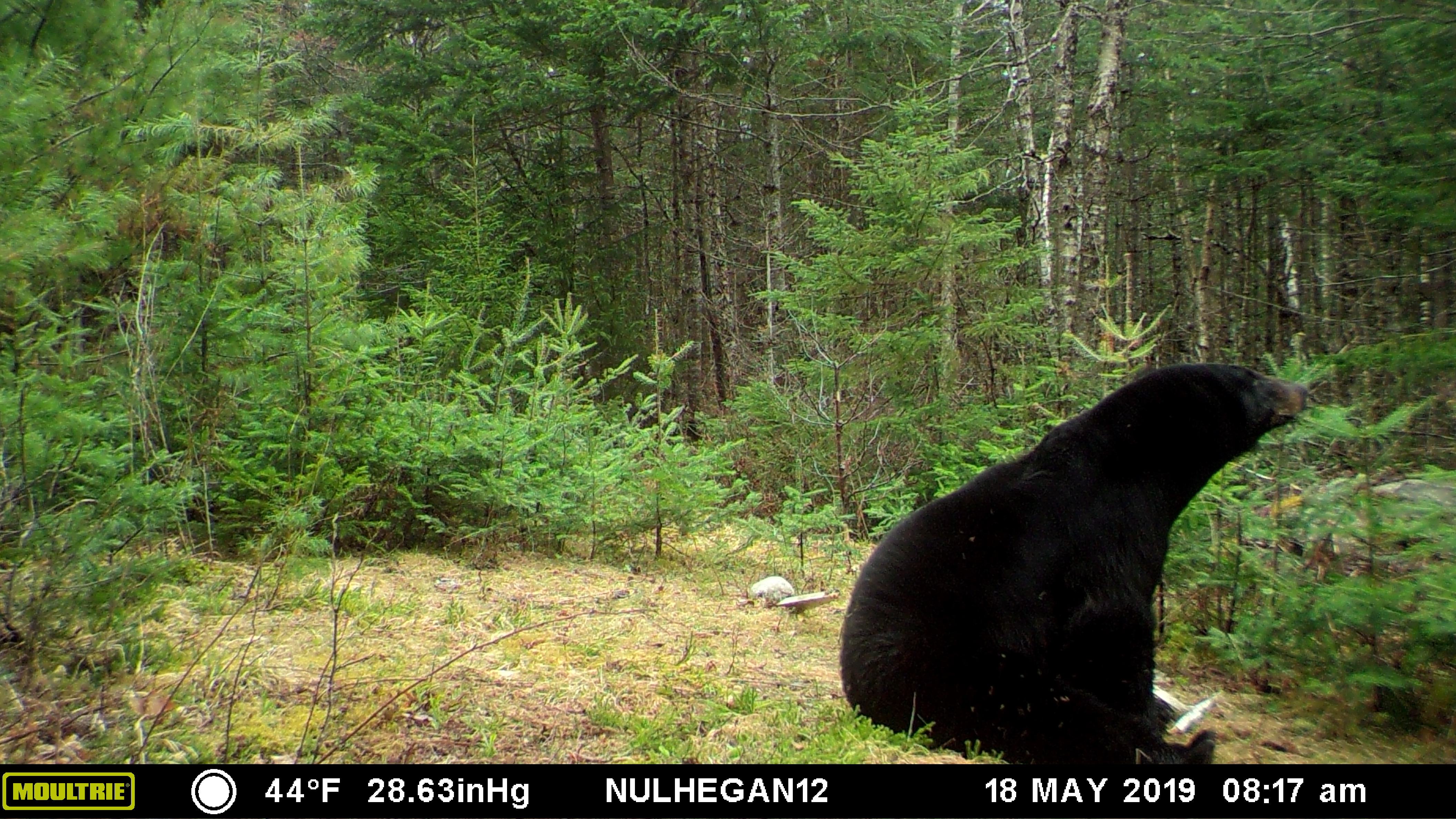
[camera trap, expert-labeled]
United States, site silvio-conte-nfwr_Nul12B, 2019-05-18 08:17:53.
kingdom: Animalia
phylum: Chordata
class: Mammalia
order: Carnivora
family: Ursidae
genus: Ursus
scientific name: Ursus americanus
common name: black bear